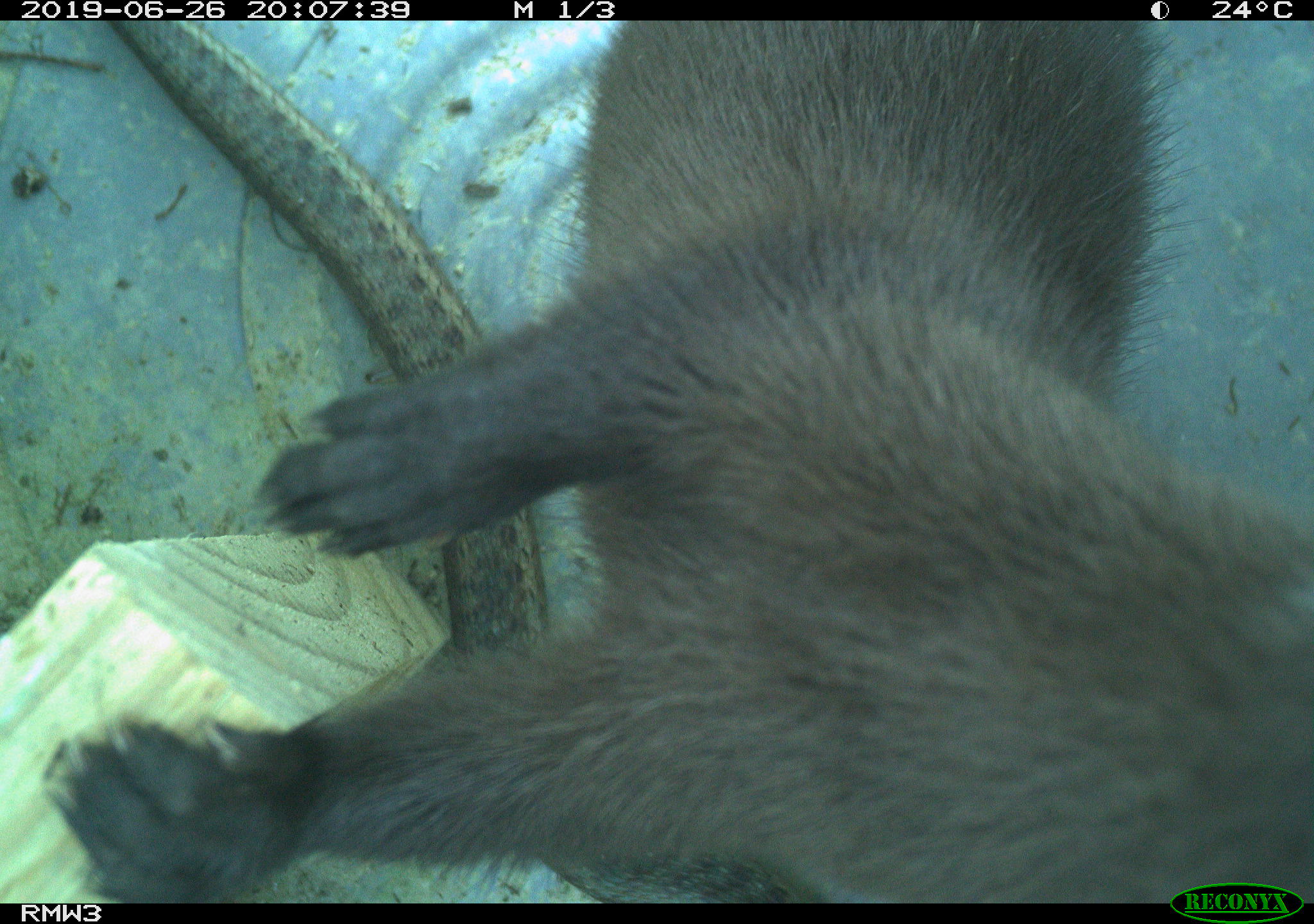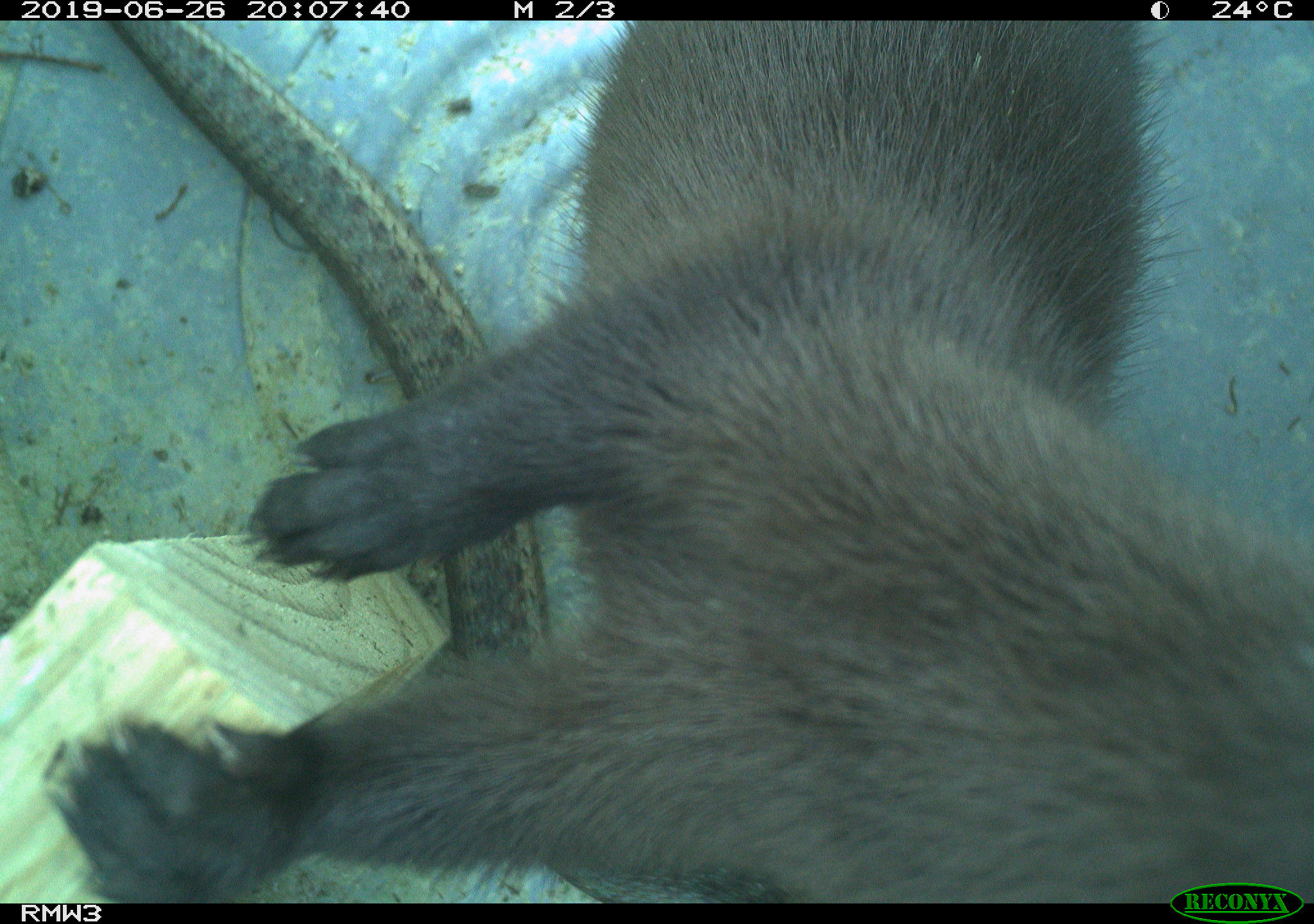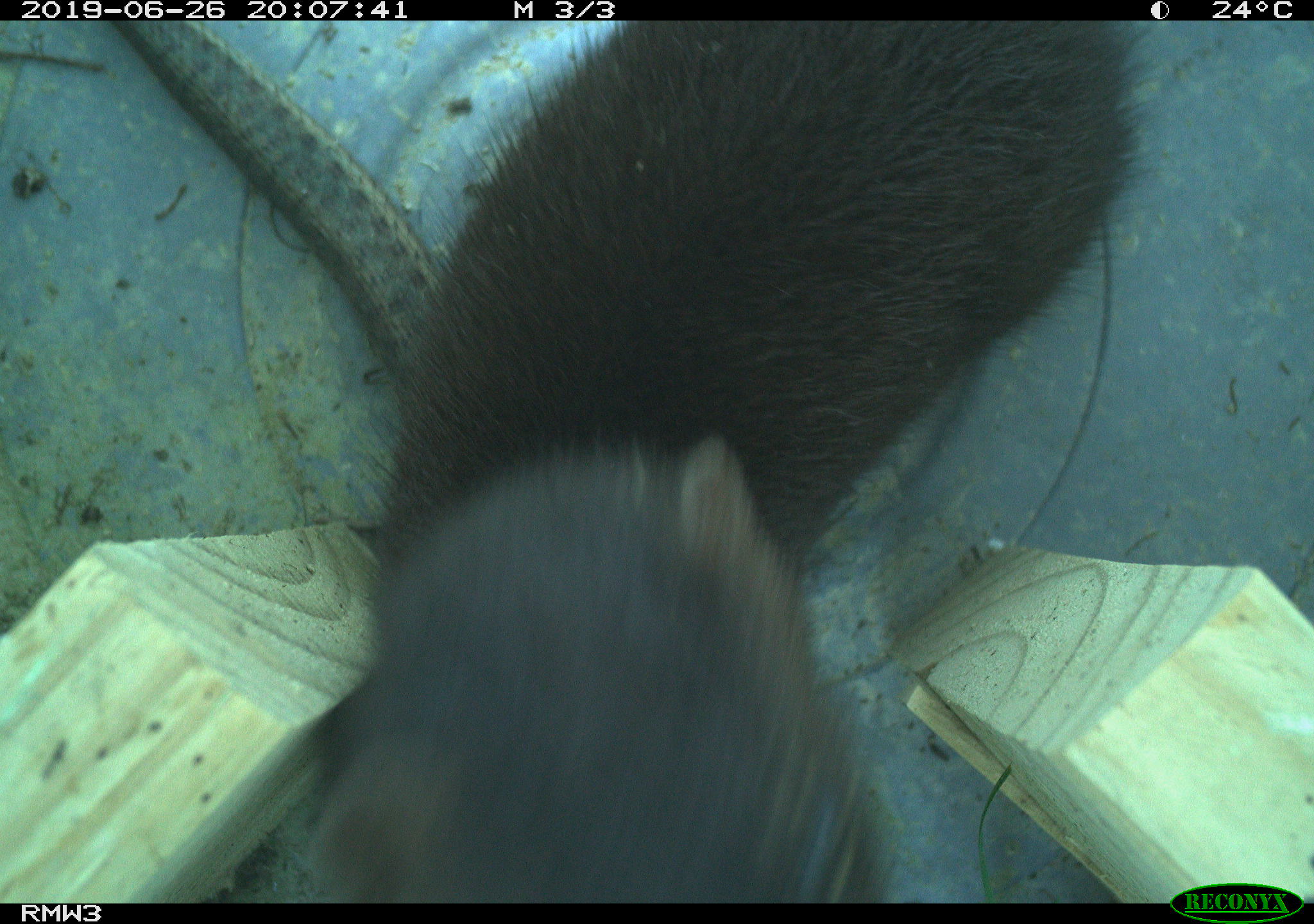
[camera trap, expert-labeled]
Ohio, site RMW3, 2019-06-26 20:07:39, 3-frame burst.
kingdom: Animalia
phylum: Chordata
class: Mammalia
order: Carnivora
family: Mustelidae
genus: Neogale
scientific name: Neogale vison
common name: american mink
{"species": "american mink (Neogale vison)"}